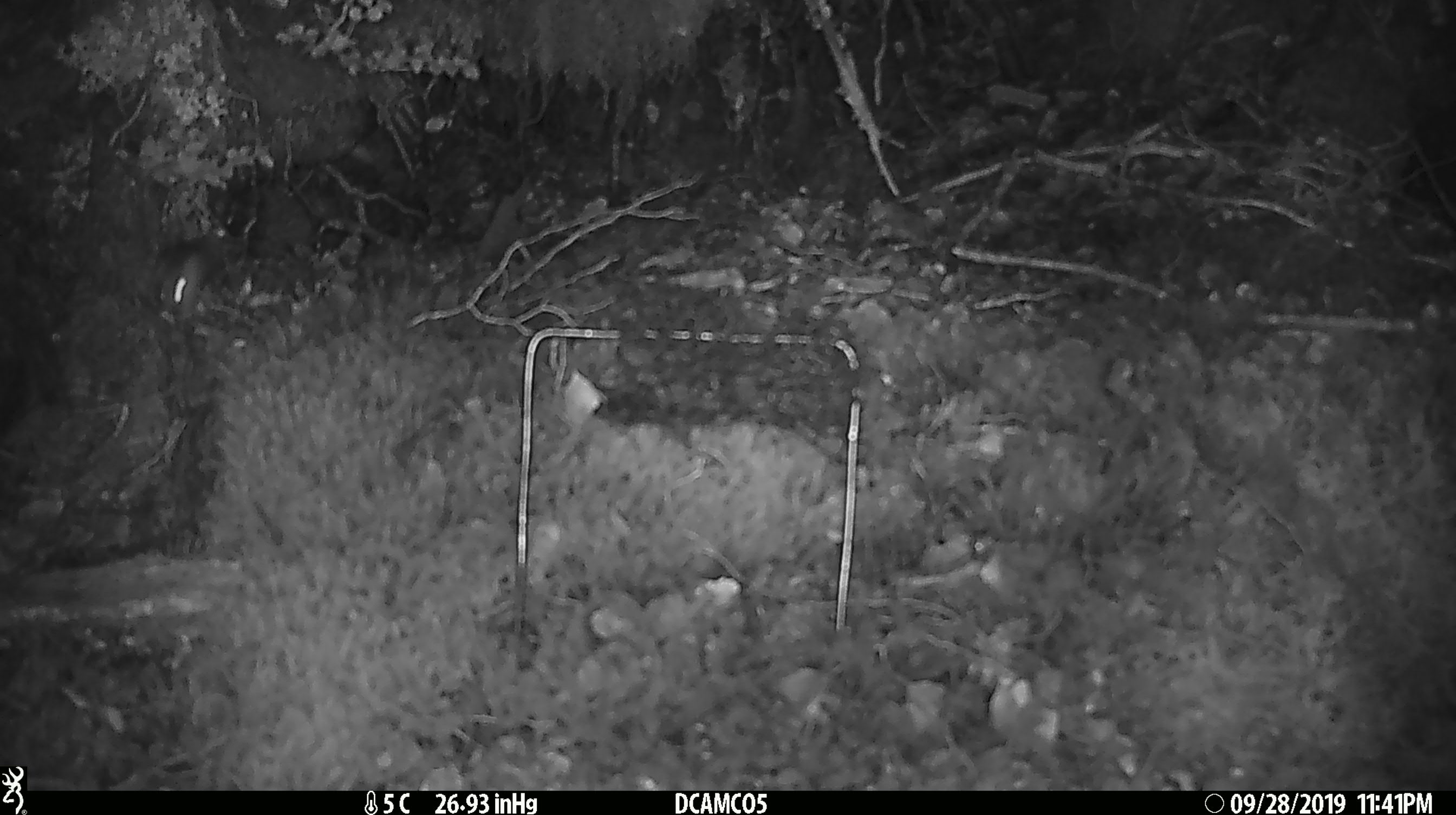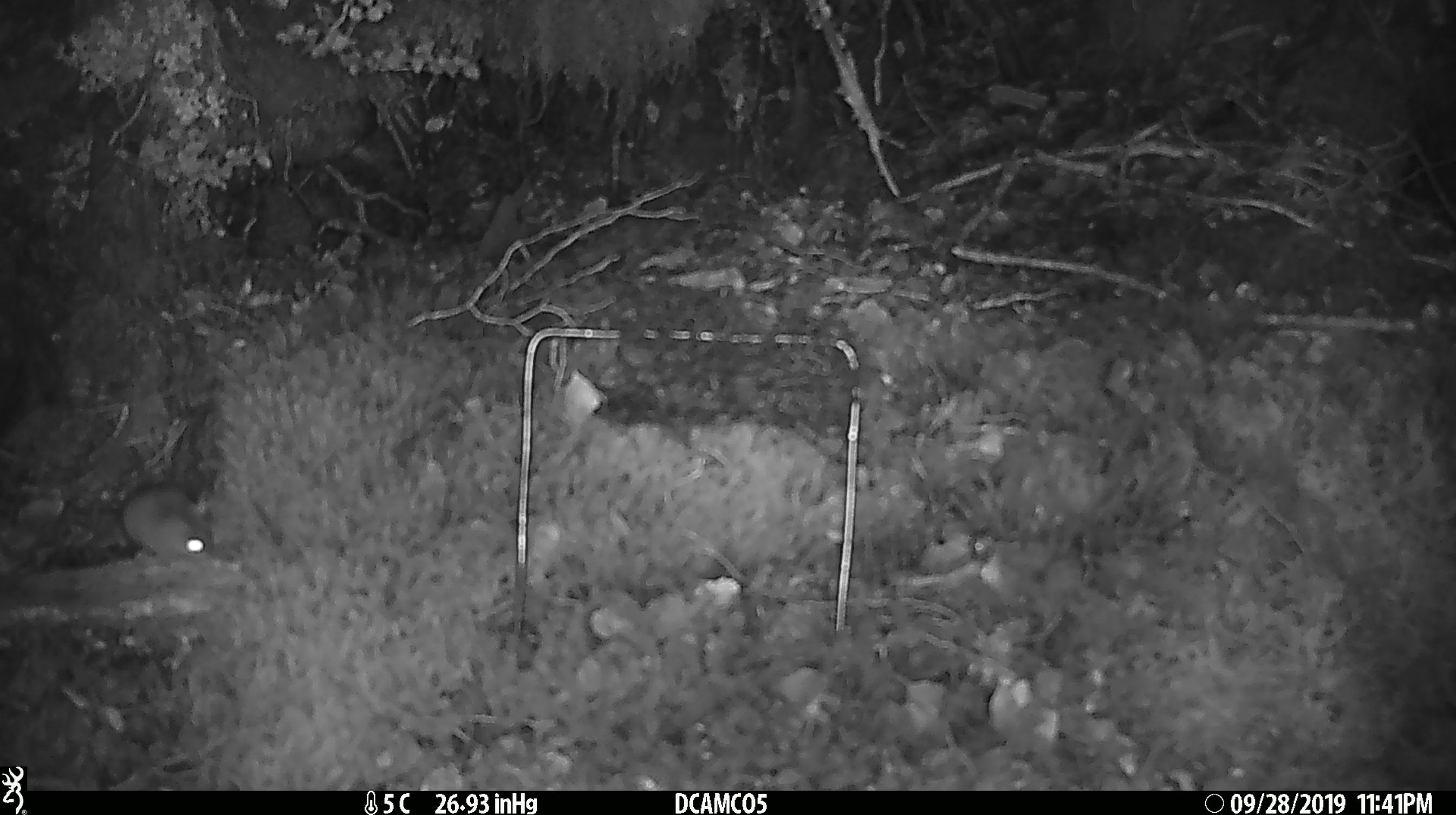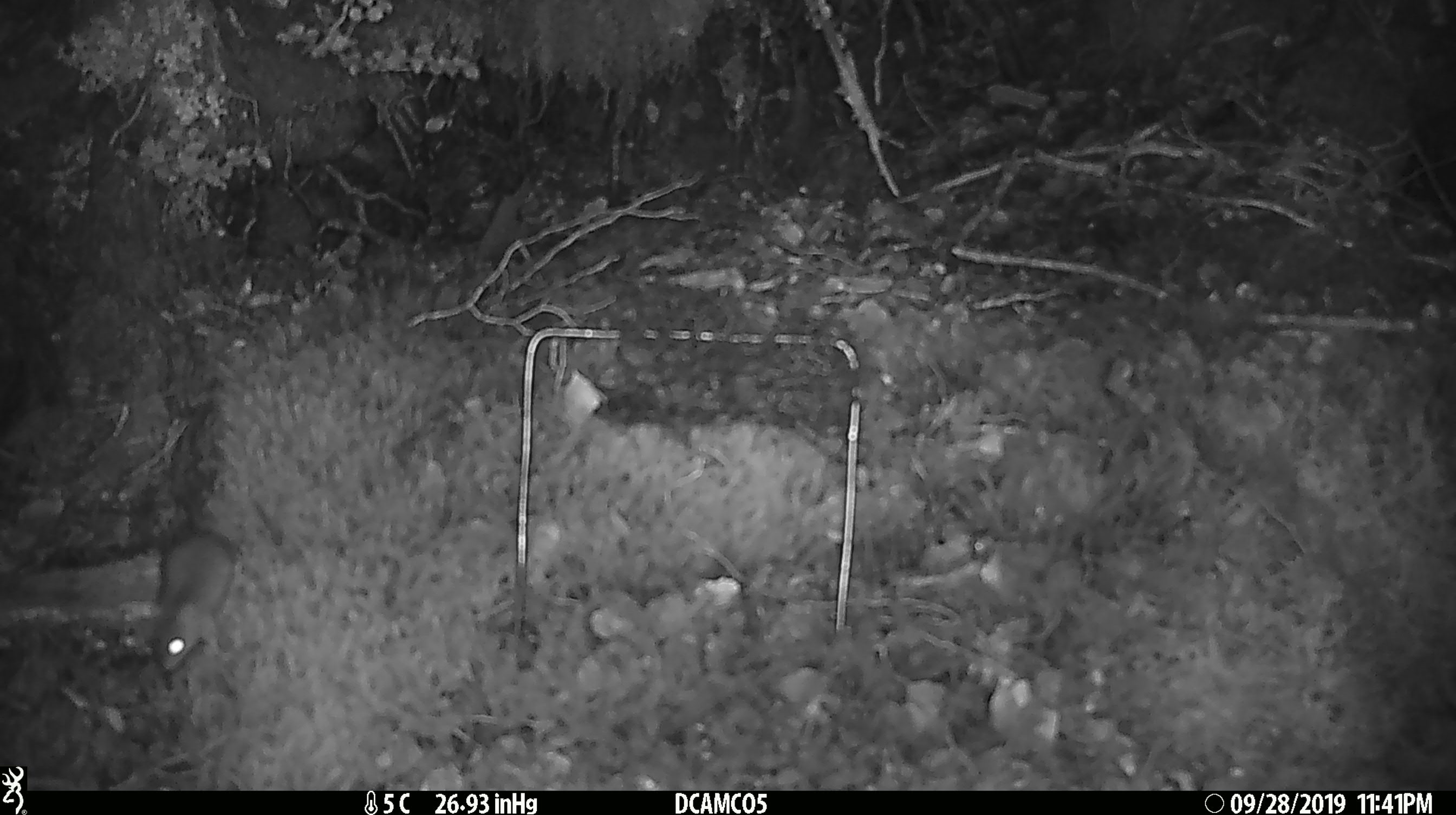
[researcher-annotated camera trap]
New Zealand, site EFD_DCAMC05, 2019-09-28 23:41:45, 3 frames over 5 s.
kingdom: Animalia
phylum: Chordata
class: Mammalia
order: Rodentia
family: Muridae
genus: Mus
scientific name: Mus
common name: mouse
Mouse (Mus).